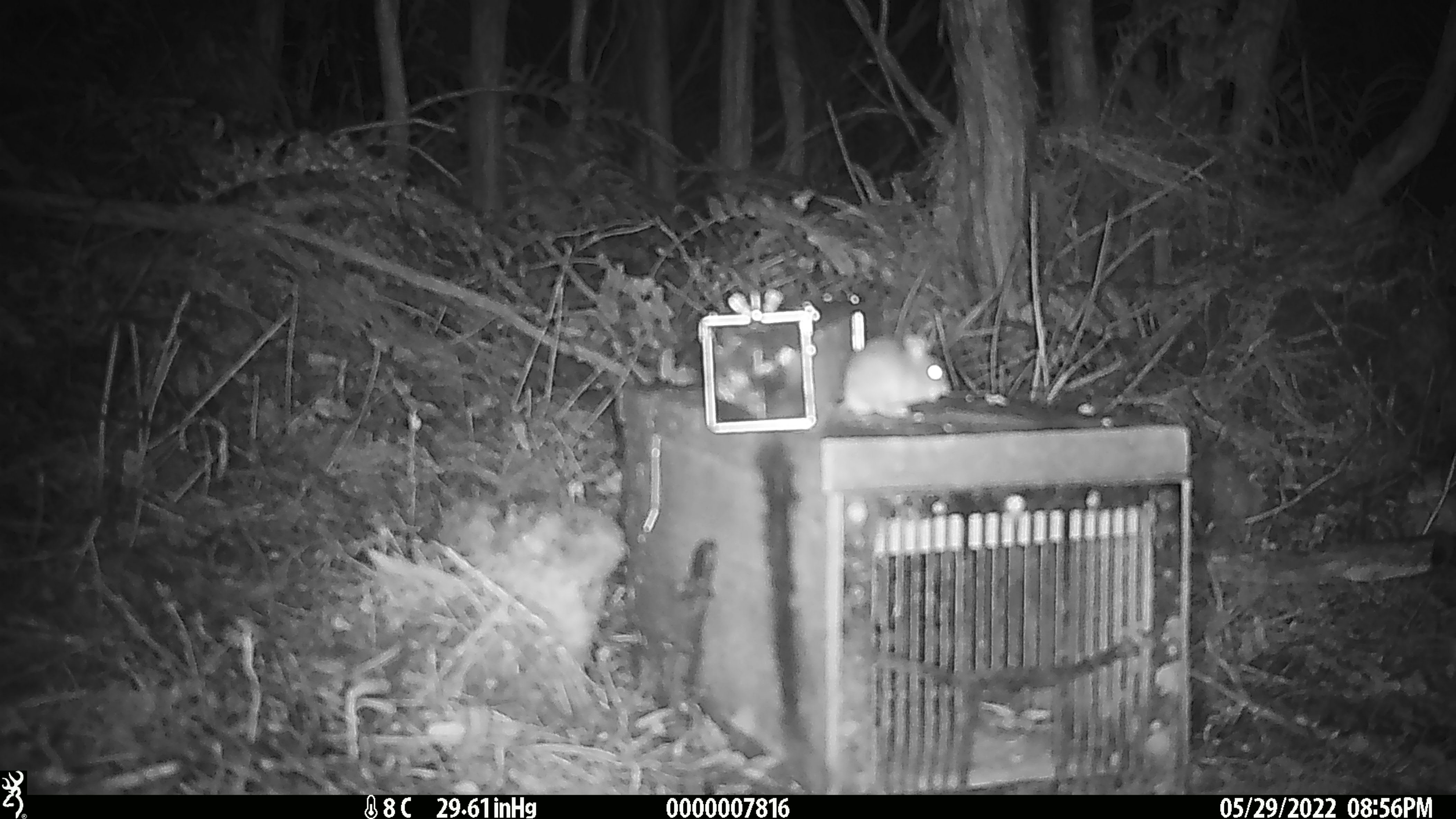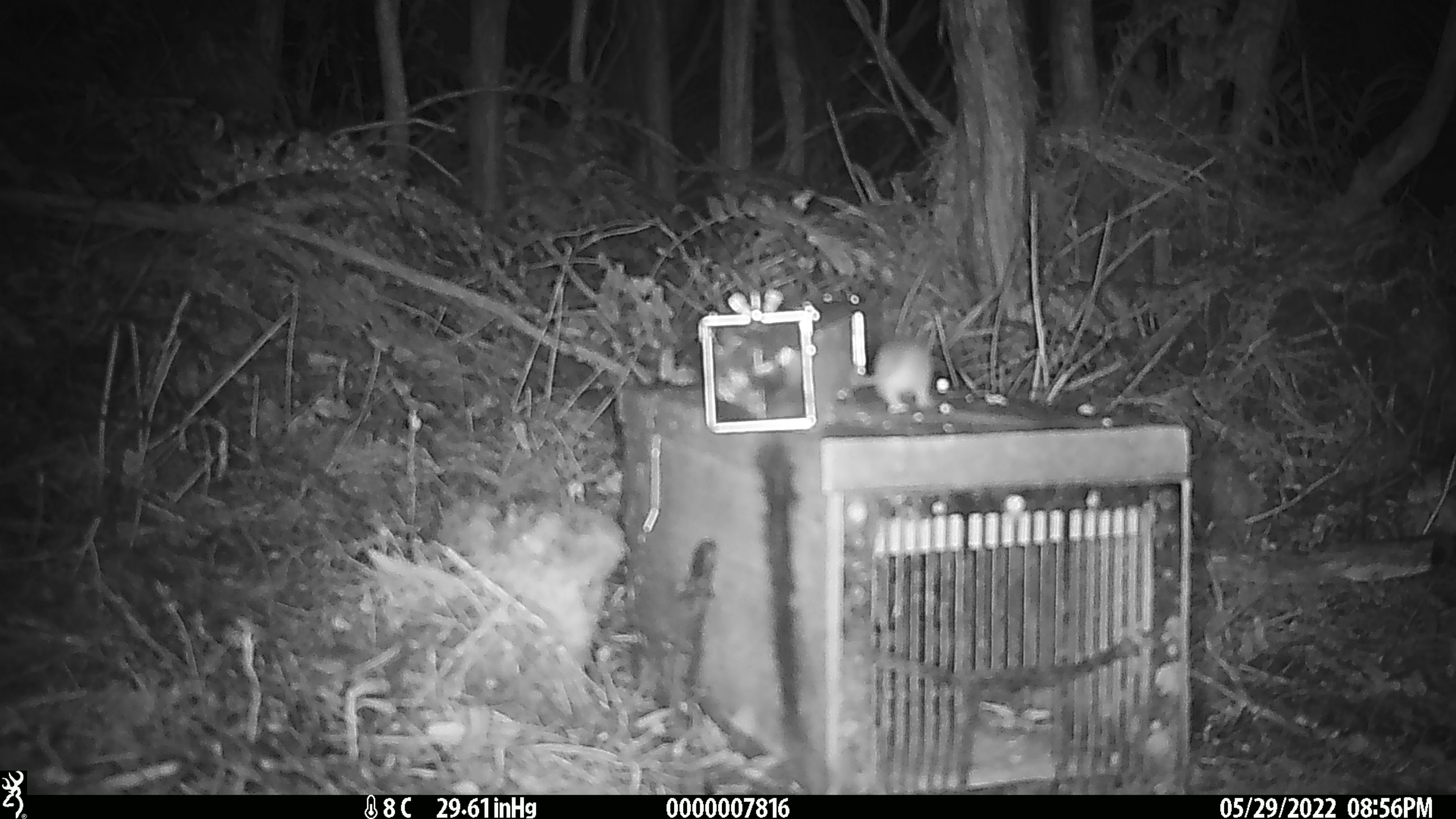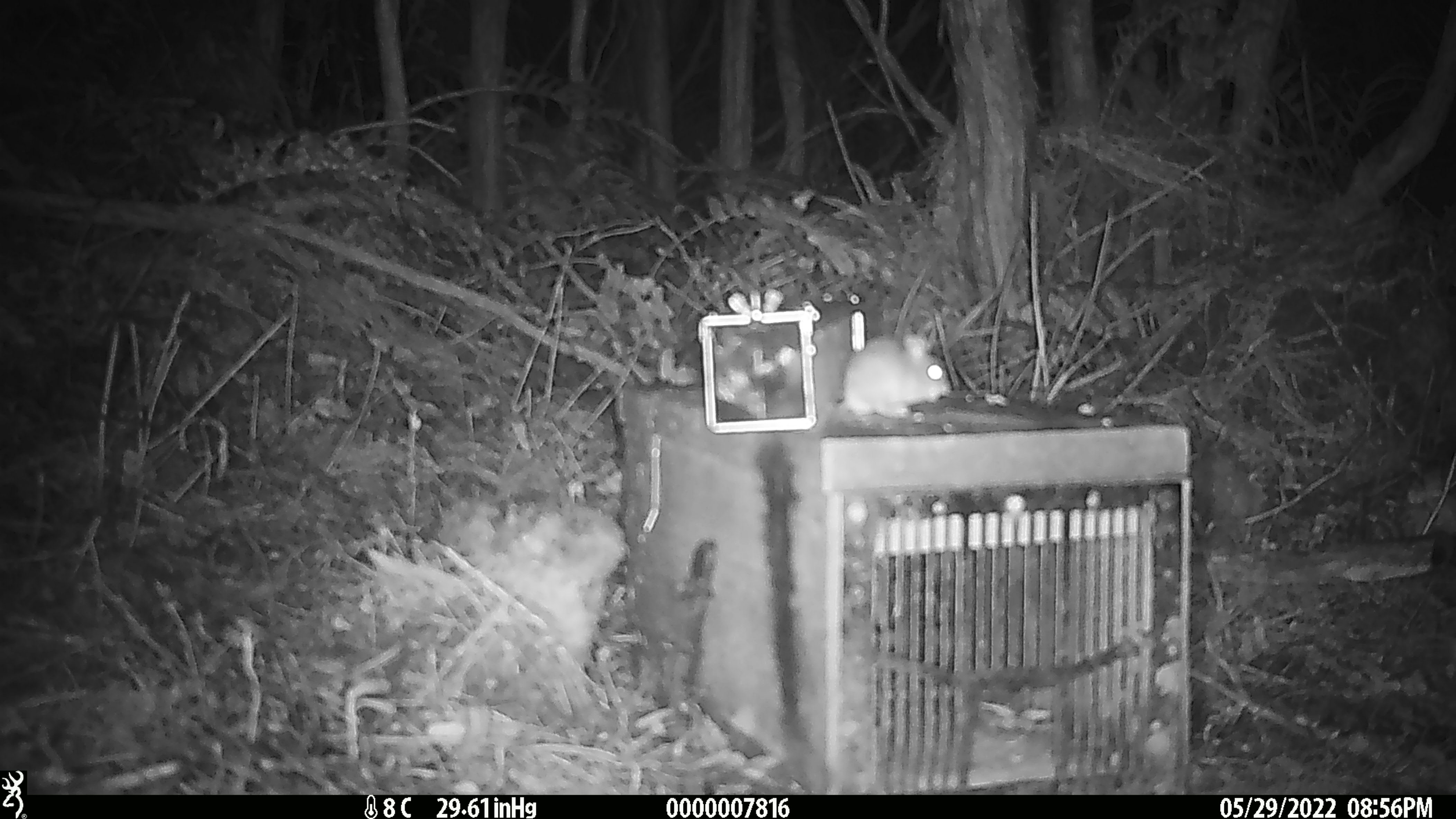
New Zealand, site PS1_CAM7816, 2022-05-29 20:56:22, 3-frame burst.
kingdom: Animalia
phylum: Chordata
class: Mammalia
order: Rodentia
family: Muridae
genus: Mus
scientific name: Mus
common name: mouse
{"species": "mouse (Mus)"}